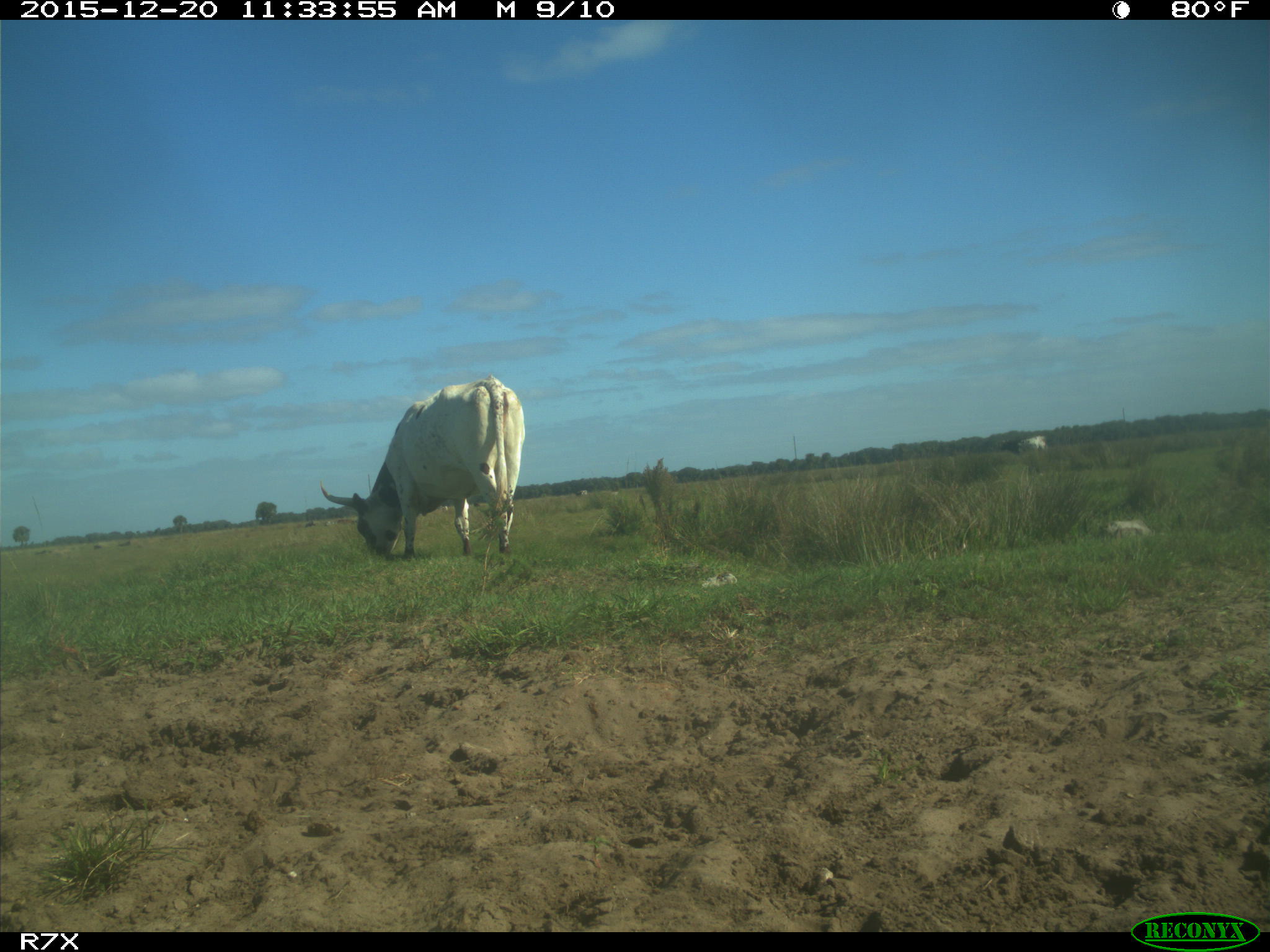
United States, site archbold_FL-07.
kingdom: Animalia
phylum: Chordata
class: Mammalia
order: Artiodactyla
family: Bovidae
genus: Bos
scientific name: Bos taurus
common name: domestic cow